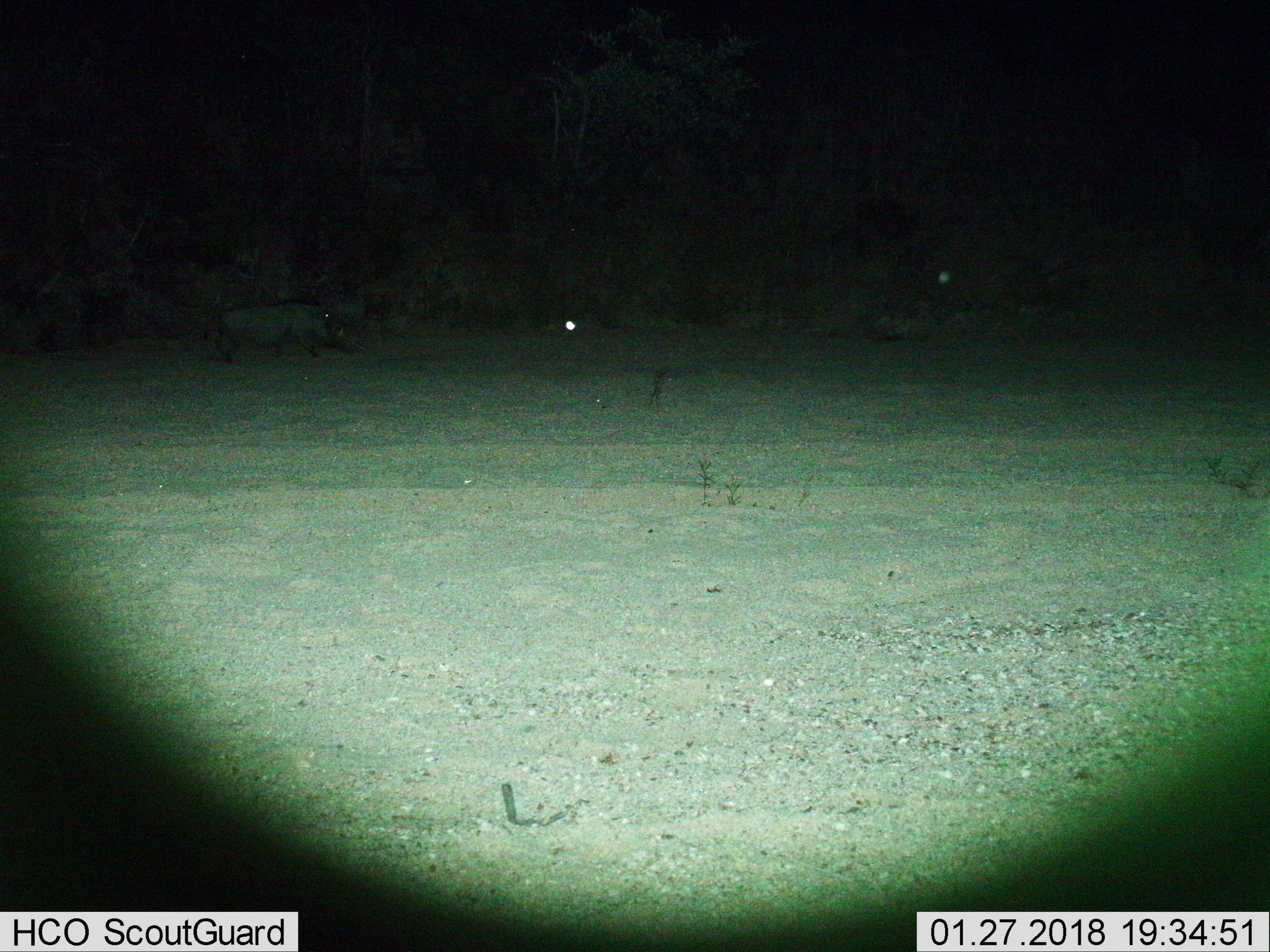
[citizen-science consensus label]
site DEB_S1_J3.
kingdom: Animalia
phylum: Chordata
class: Mammalia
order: Artiodactyla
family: Suidae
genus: Phacochoerus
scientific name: Phacochoerus africanus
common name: warthog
Warthog (Phacochoerus africanus), count 1. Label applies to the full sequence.